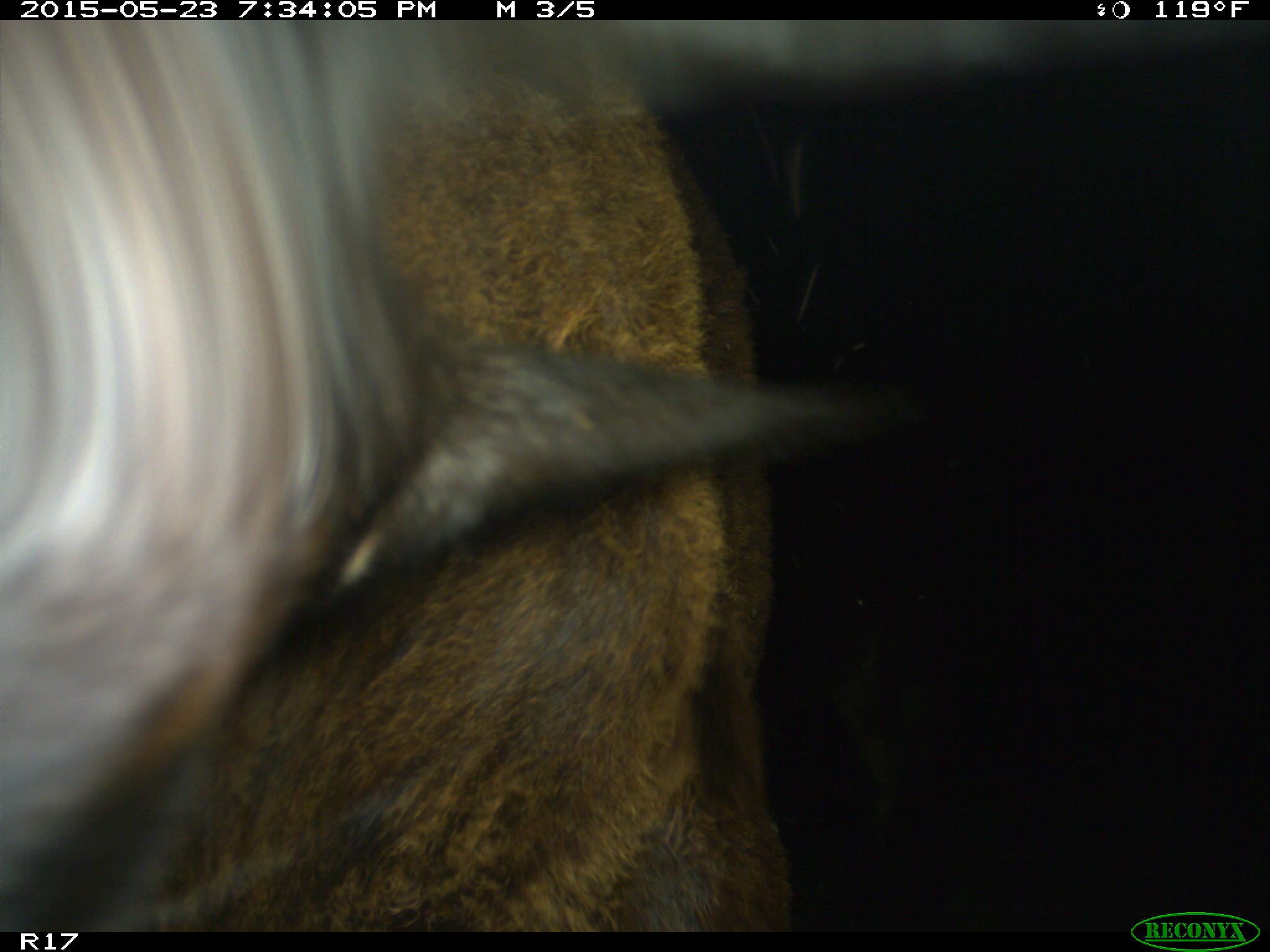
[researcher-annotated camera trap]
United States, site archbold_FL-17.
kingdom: Animalia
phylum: Chordata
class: Mammalia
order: Artiodactyla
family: Bovidae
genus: Bos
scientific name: Bos taurus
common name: domestic cow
Bos taurus (domestic cow).